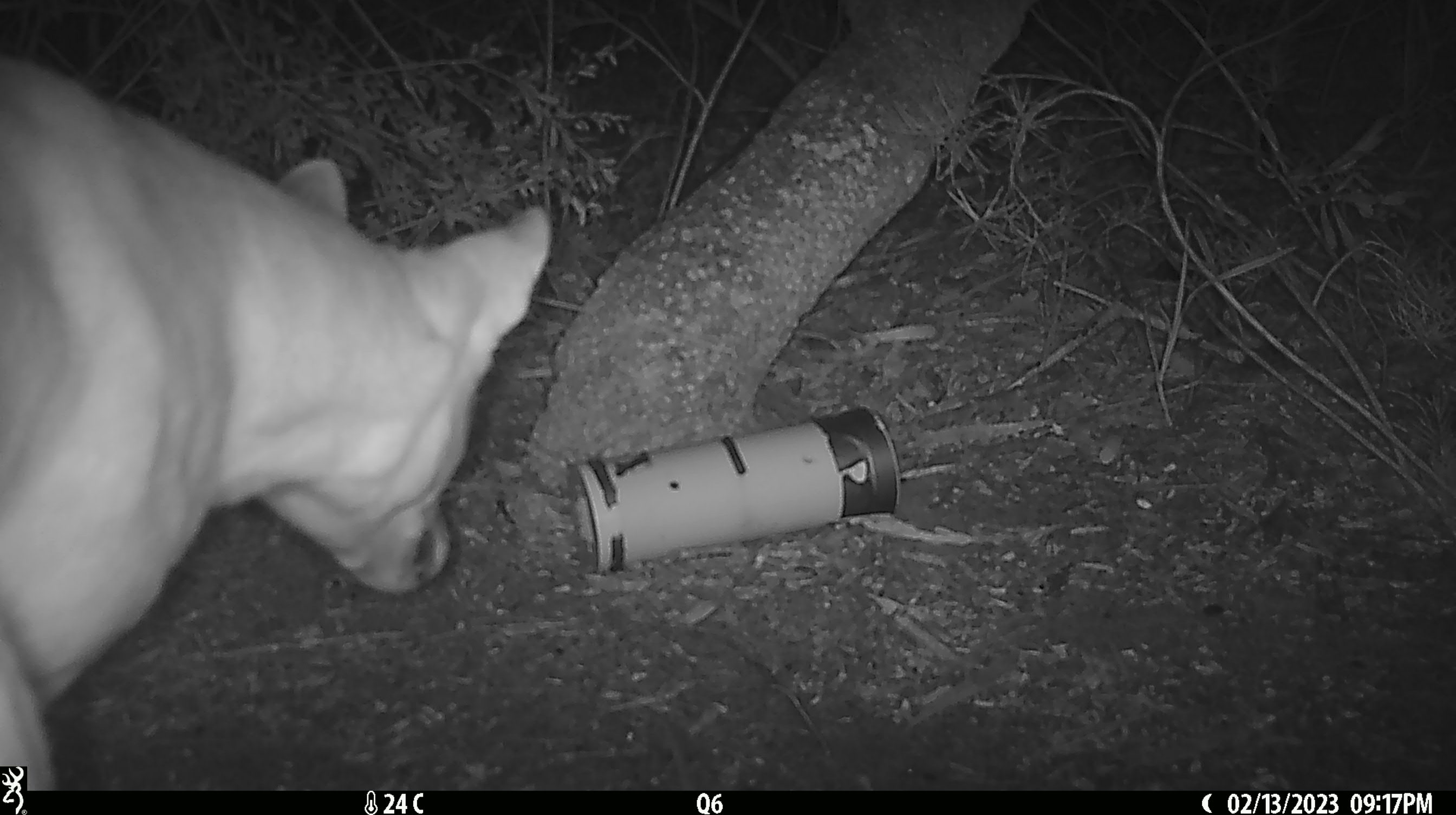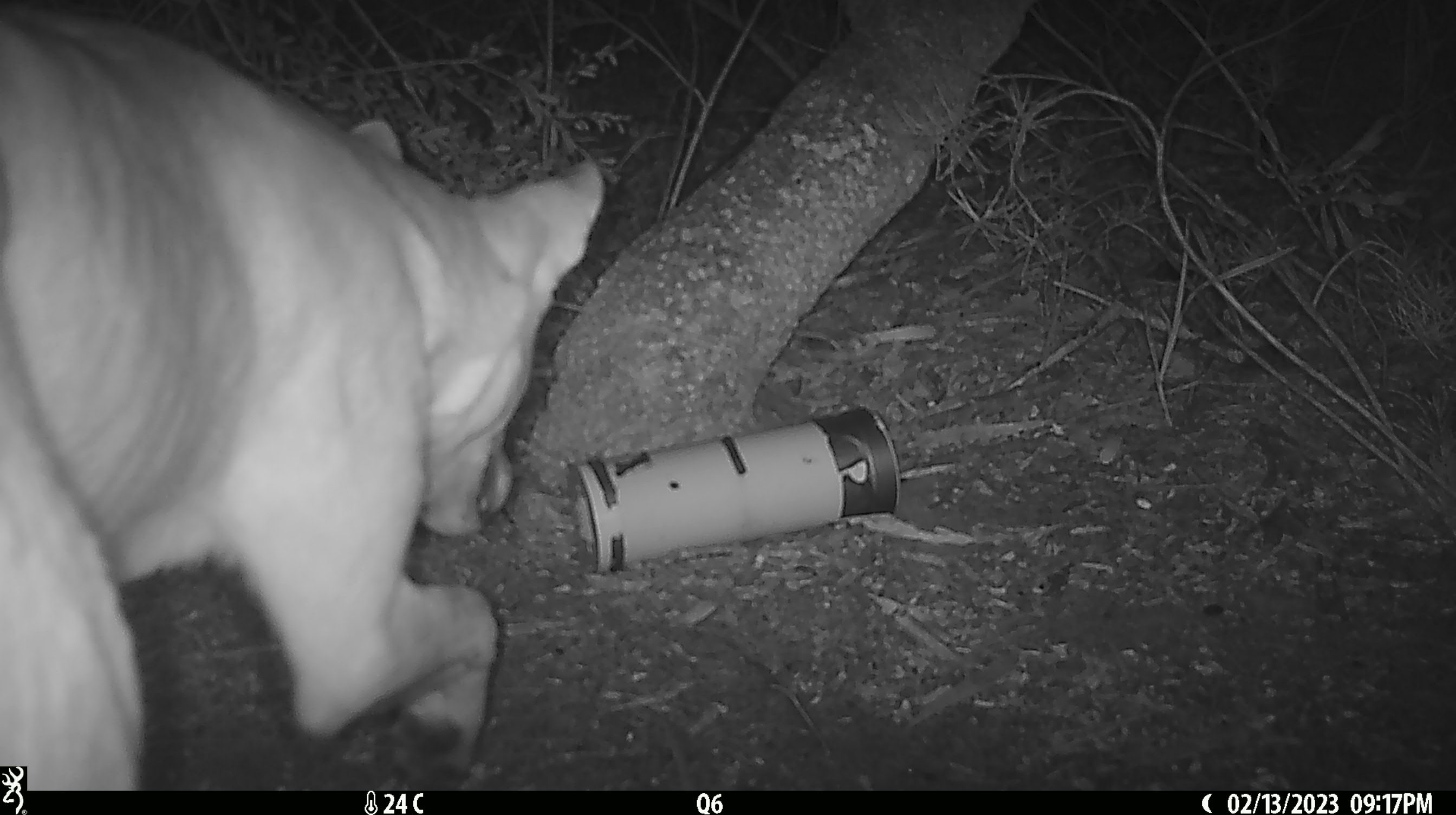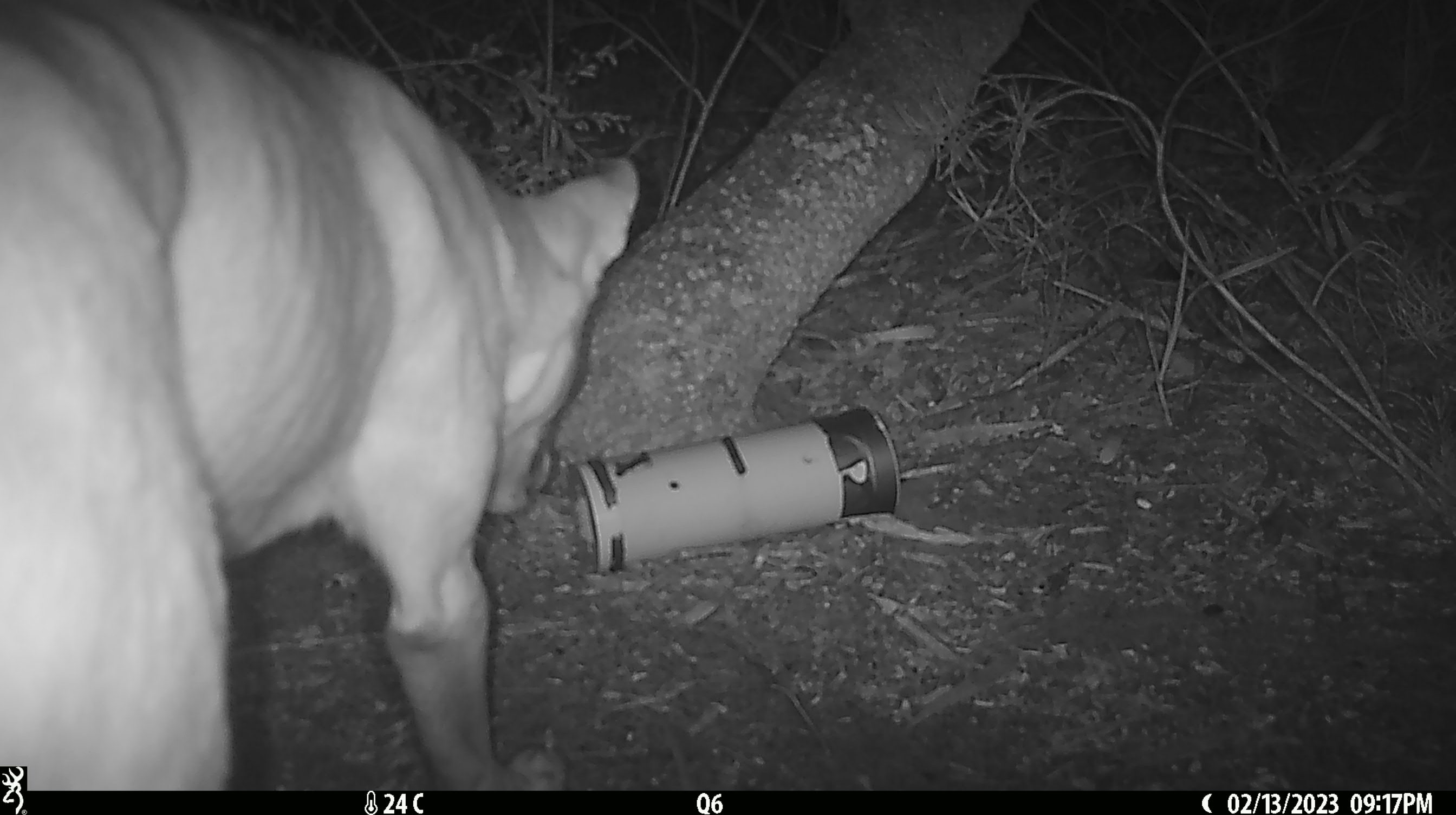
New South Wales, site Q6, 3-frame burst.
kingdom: Animalia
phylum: Chordata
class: Mammalia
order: Carnivora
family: Canidae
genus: Canis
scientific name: Canis familiaris dingo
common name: dingo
Dingo (Canis familiaris dingo).